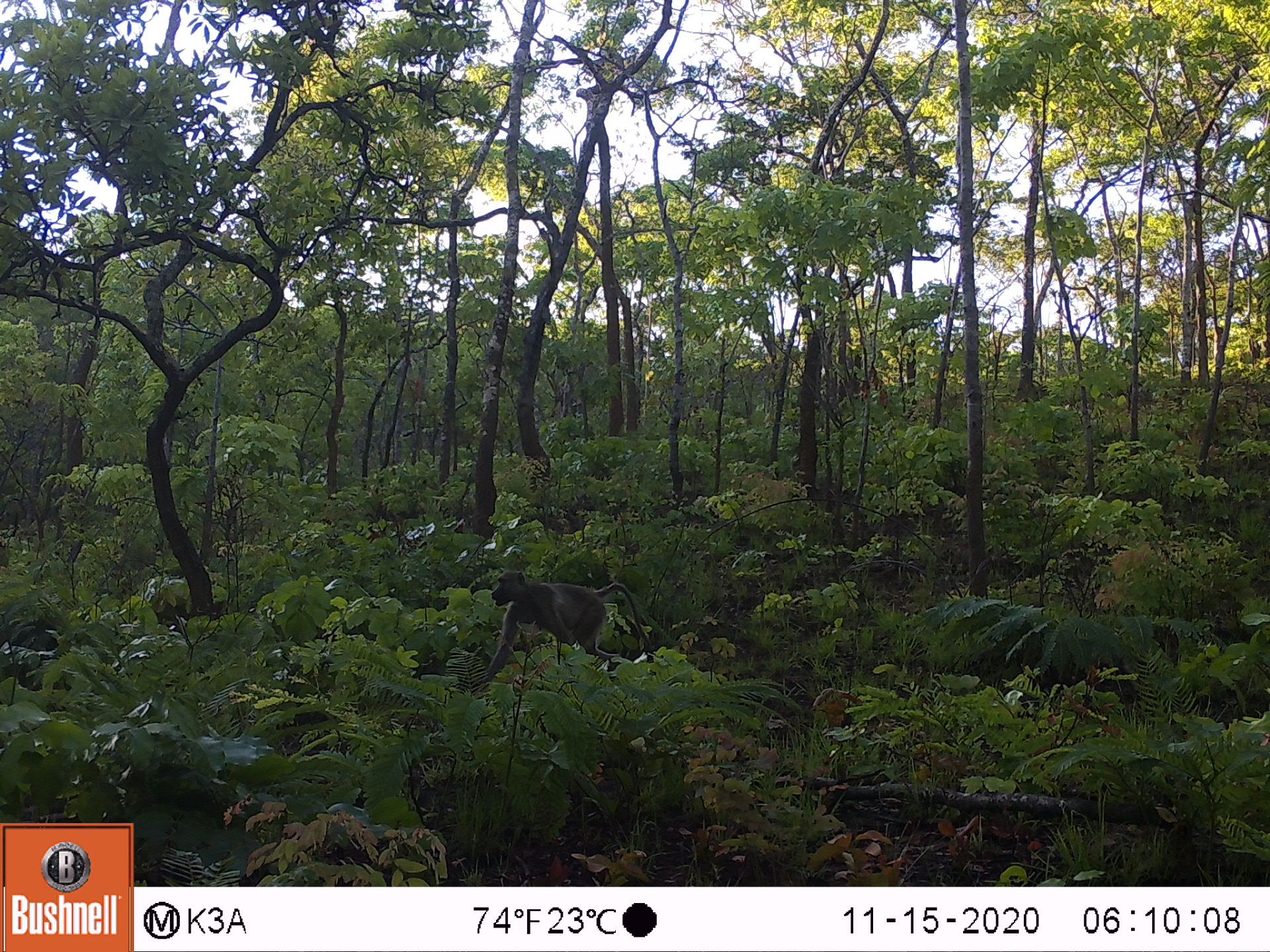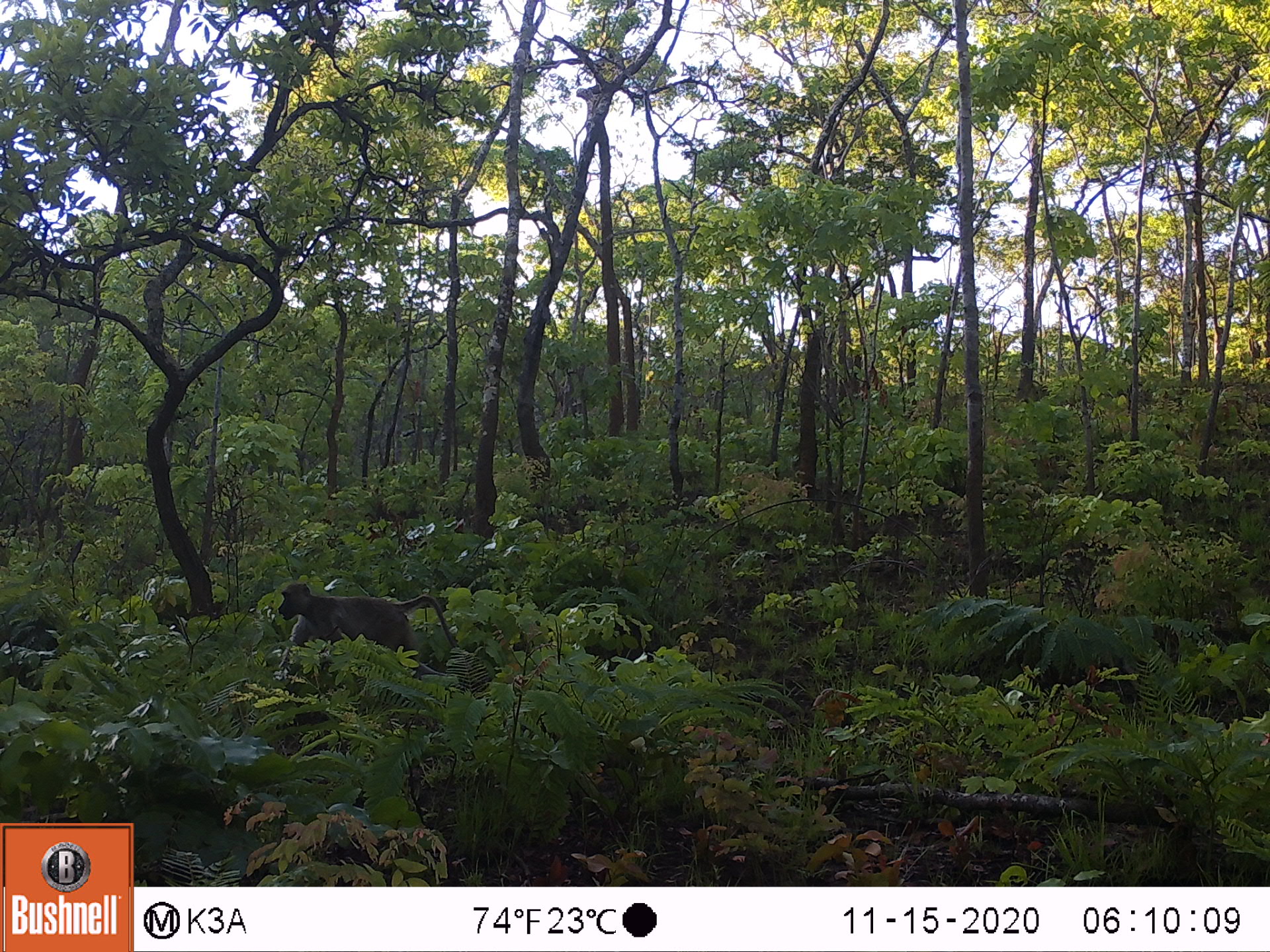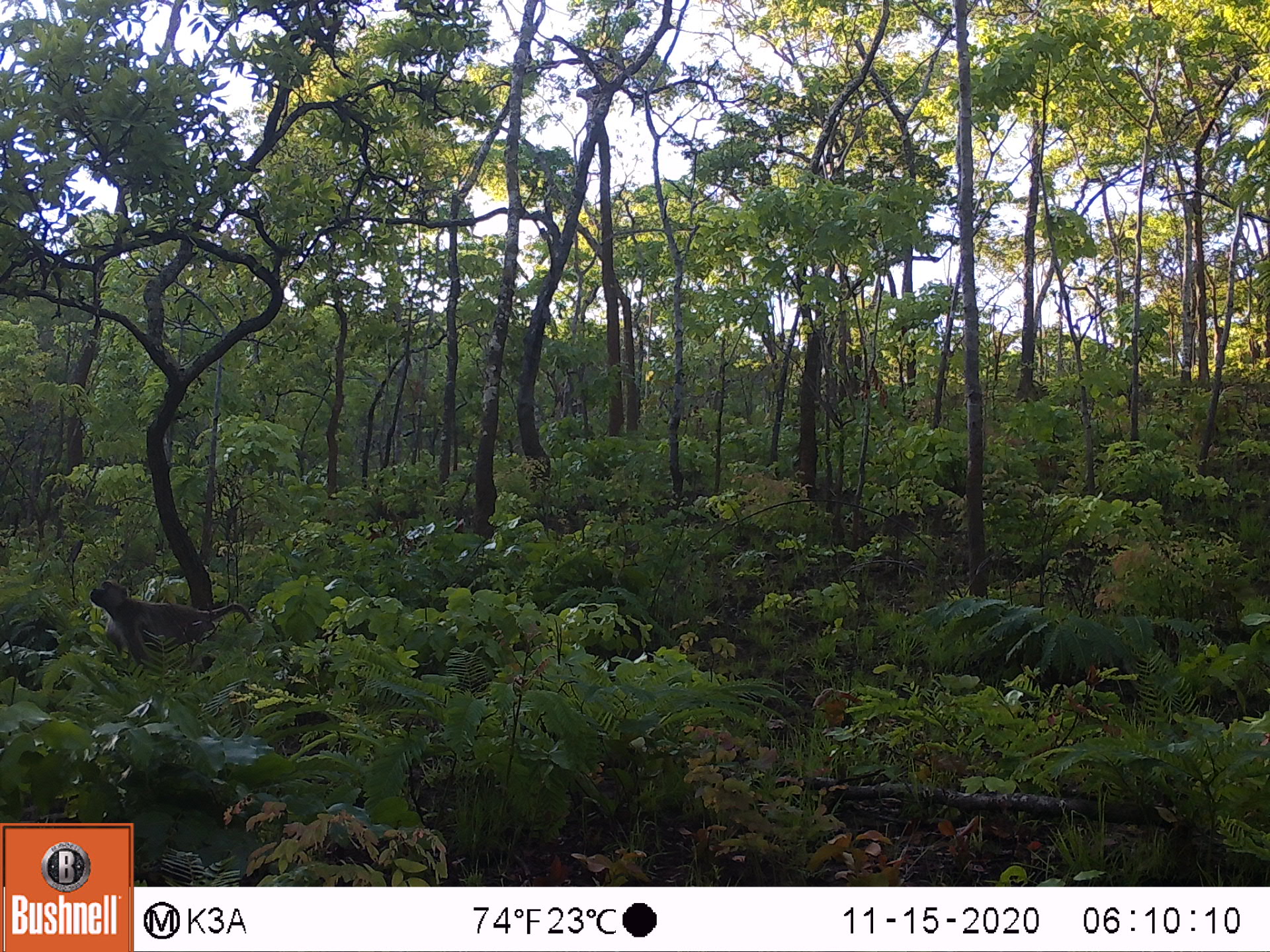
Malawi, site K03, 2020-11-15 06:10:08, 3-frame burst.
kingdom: Animalia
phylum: Chordata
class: Mammalia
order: Primates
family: Cercopithecidae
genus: Papio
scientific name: Papio cynocephalus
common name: yellow baboon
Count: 1.